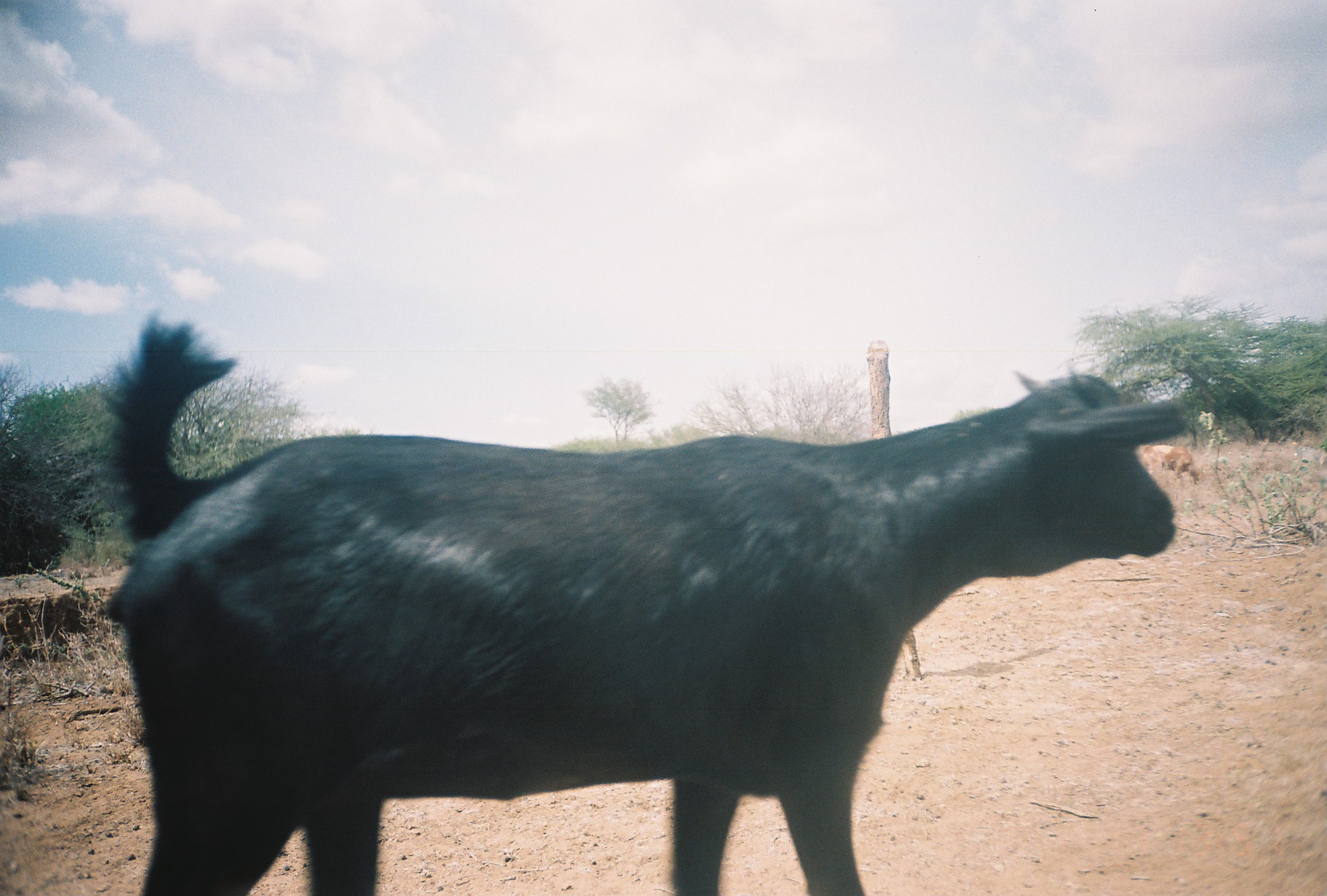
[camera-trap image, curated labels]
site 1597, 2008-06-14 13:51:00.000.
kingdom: Animalia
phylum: Chordata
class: Mammalia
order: Artiodactyla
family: Bovidae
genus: Capra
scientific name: Capra aegagrus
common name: wild goat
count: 2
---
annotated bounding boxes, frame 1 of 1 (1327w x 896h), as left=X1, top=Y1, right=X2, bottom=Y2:
capra aegagrus: left=93, top=306, right=1178, bottom=896; left=1139, top=444, right=1203, bottom=486